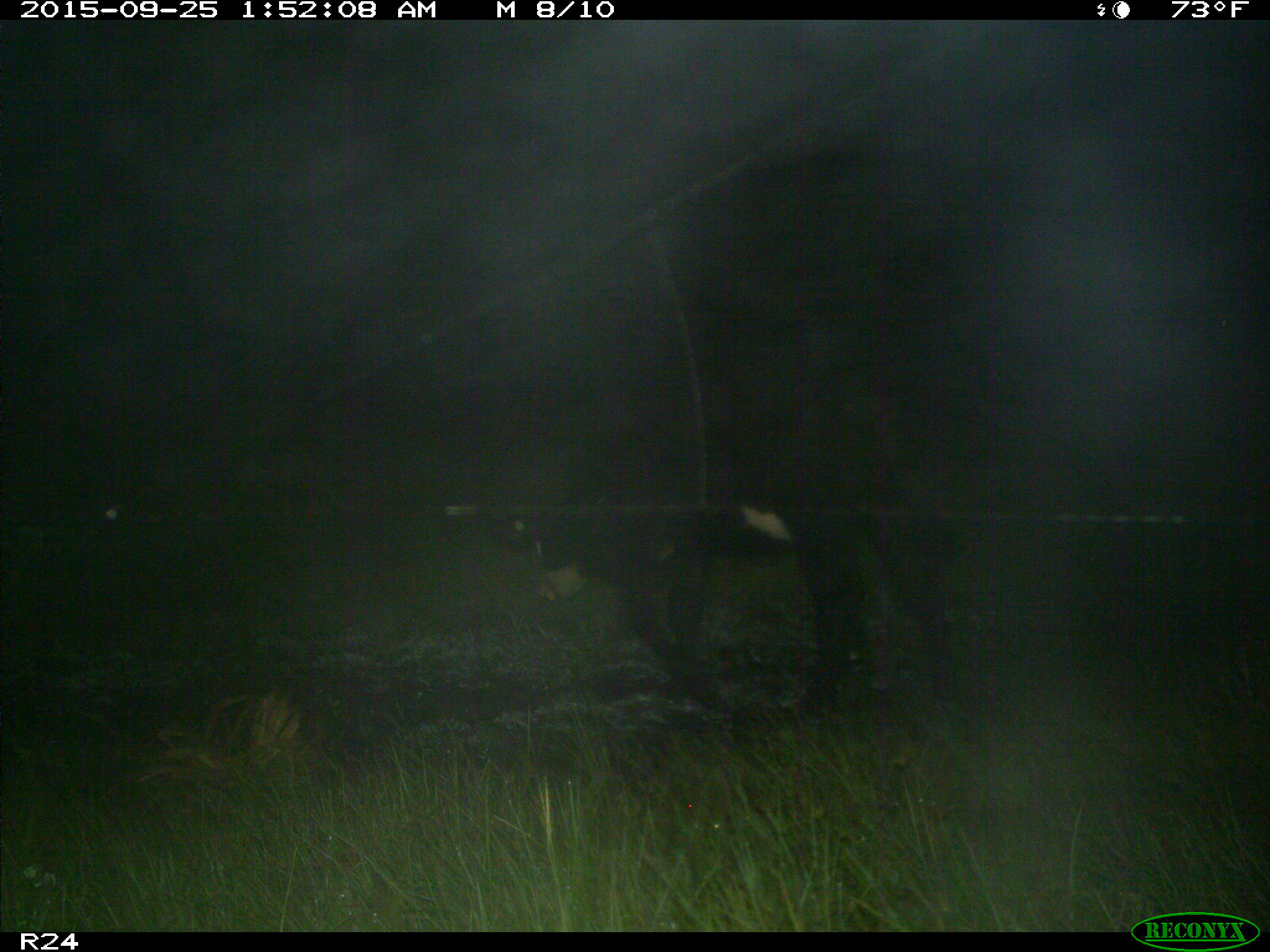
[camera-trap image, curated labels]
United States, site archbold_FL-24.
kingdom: Animalia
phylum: Chordata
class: Mammalia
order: Artiodactyla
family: Bovidae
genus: Bos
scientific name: Bos taurus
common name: domestic cow